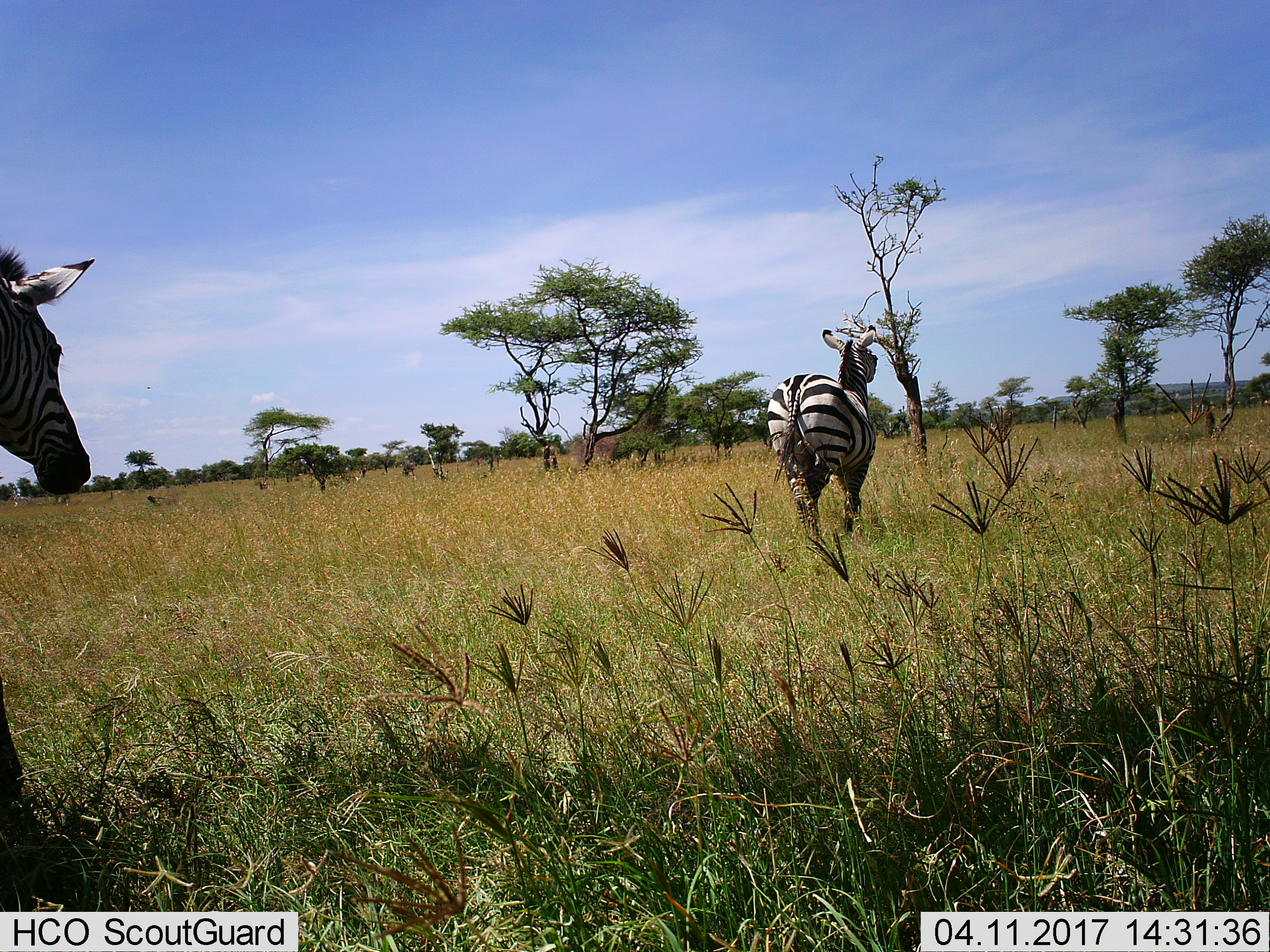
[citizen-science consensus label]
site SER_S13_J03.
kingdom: Animalia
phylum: Chordata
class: Mammalia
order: Perissodactyla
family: Equidae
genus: Equus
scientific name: Equus quagga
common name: plains zebra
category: zebraplains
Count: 2.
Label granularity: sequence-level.